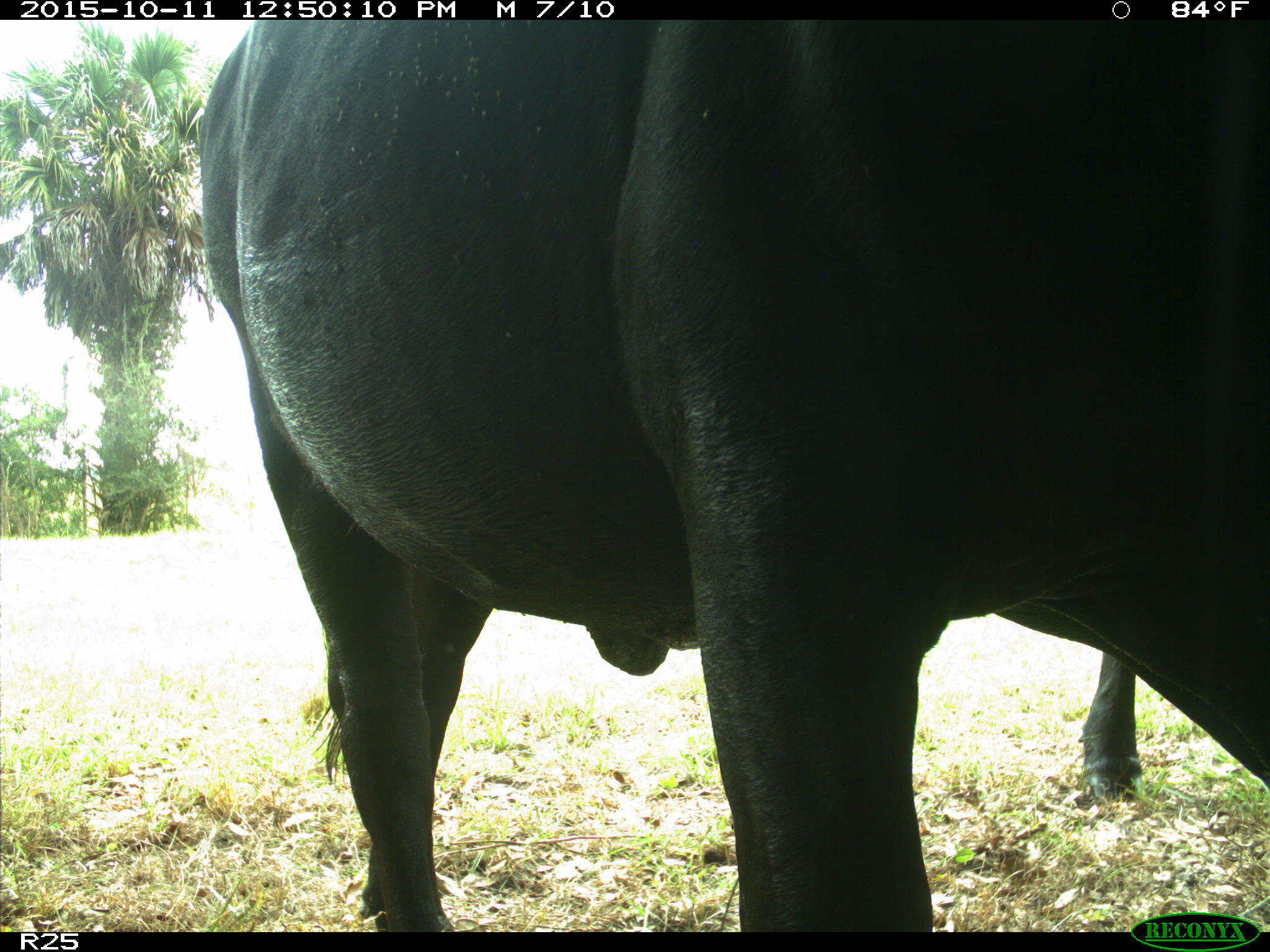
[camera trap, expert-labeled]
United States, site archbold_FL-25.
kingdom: Animalia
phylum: Chordata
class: Mammalia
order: Artiodactyla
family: Bovidae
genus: Bos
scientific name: Bos taurus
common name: domestic cow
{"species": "Bos taurus (domestic cow)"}